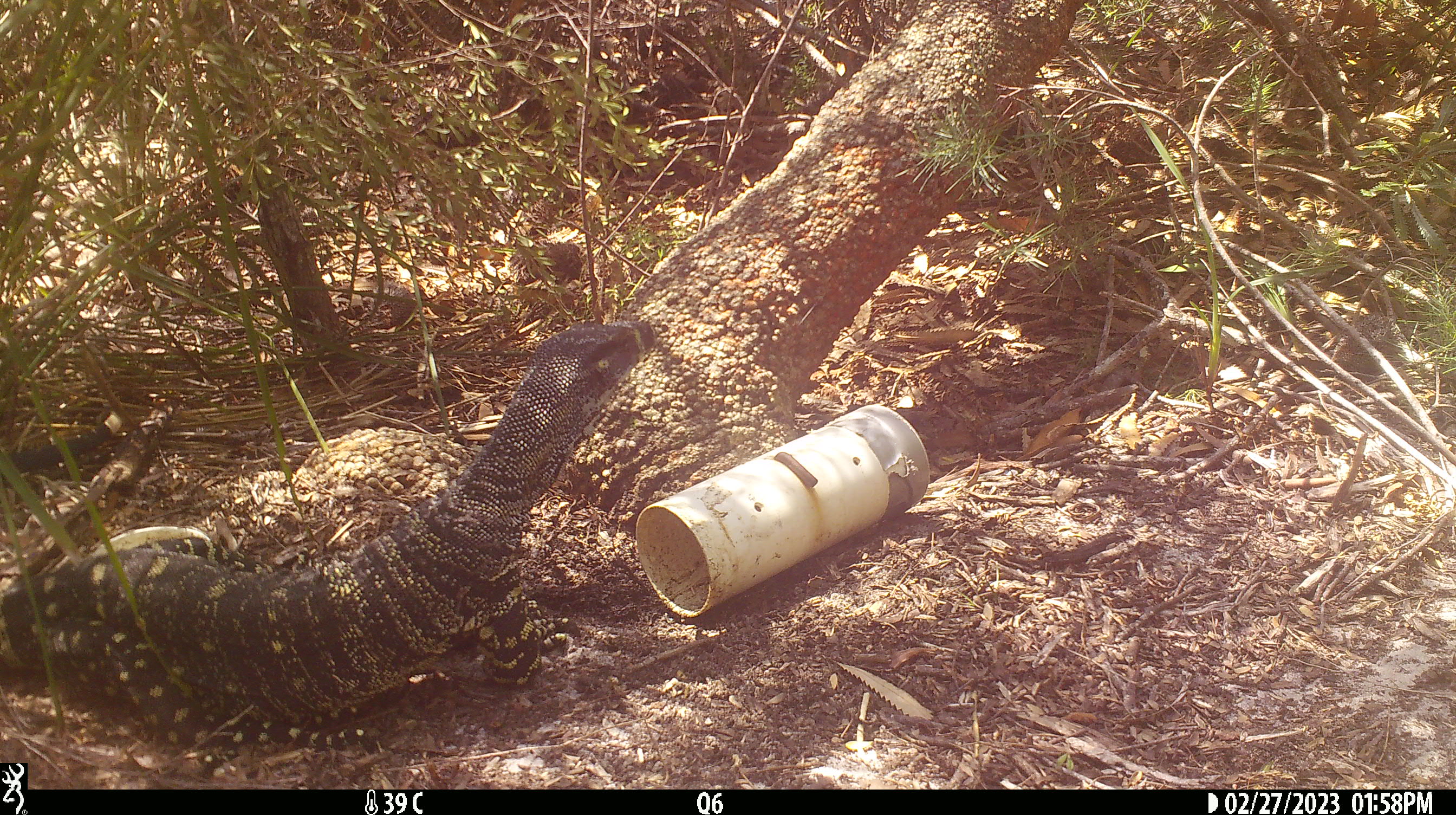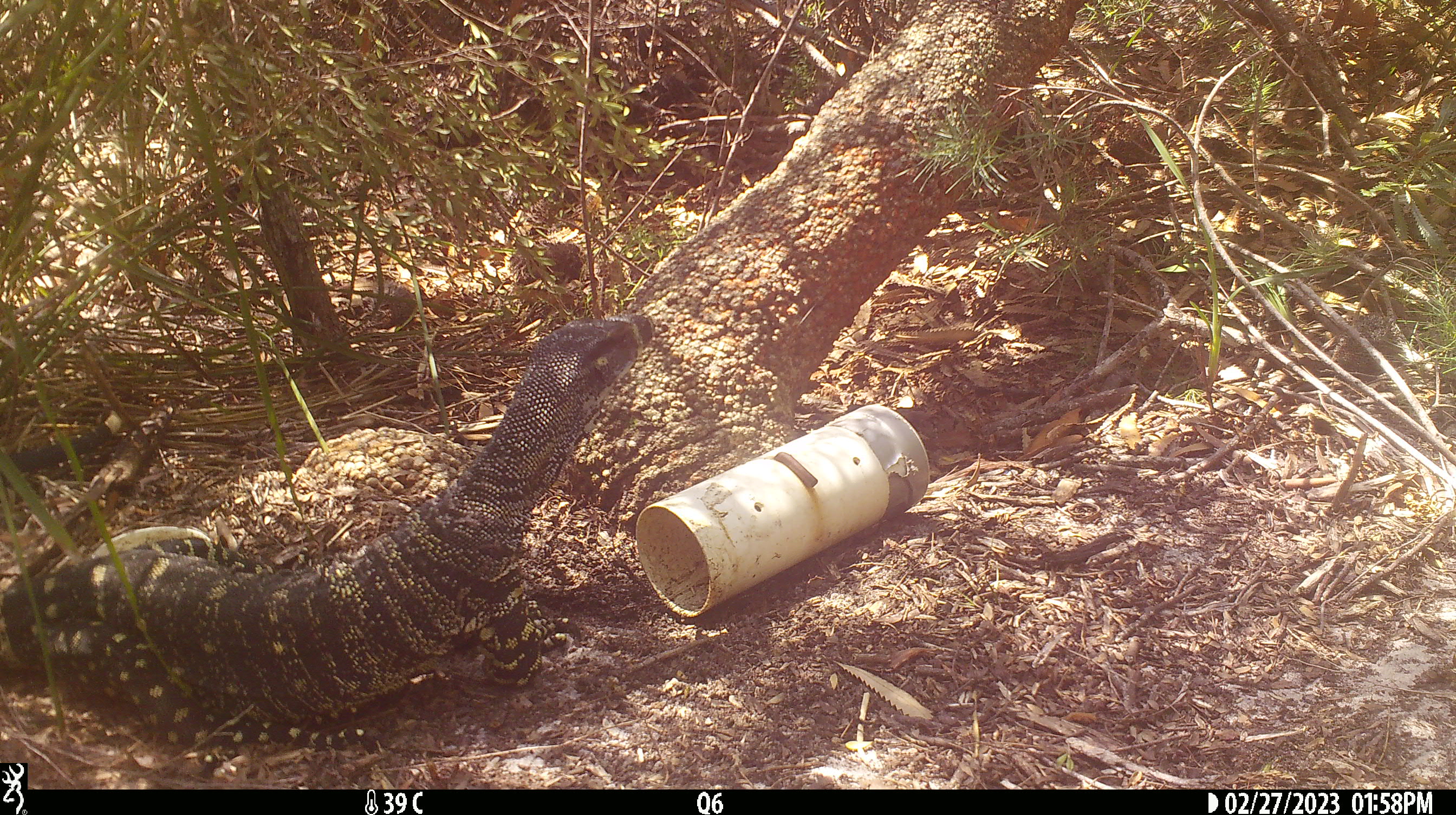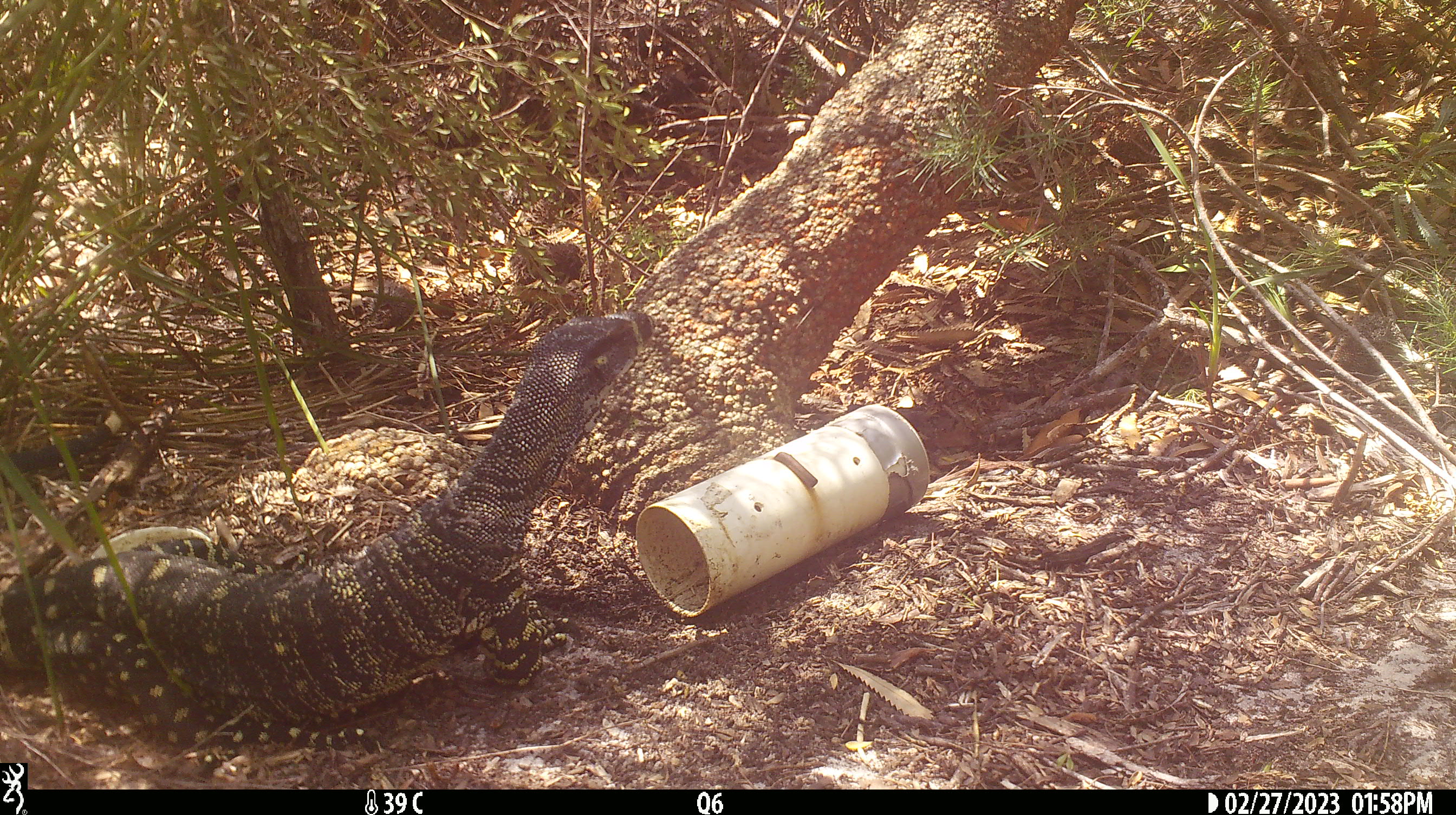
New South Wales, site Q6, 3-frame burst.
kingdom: Animalia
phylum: Chordata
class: Reptilia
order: Squamata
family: Varanidae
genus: Varanus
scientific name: Varanus varius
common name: lace monitor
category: goanna